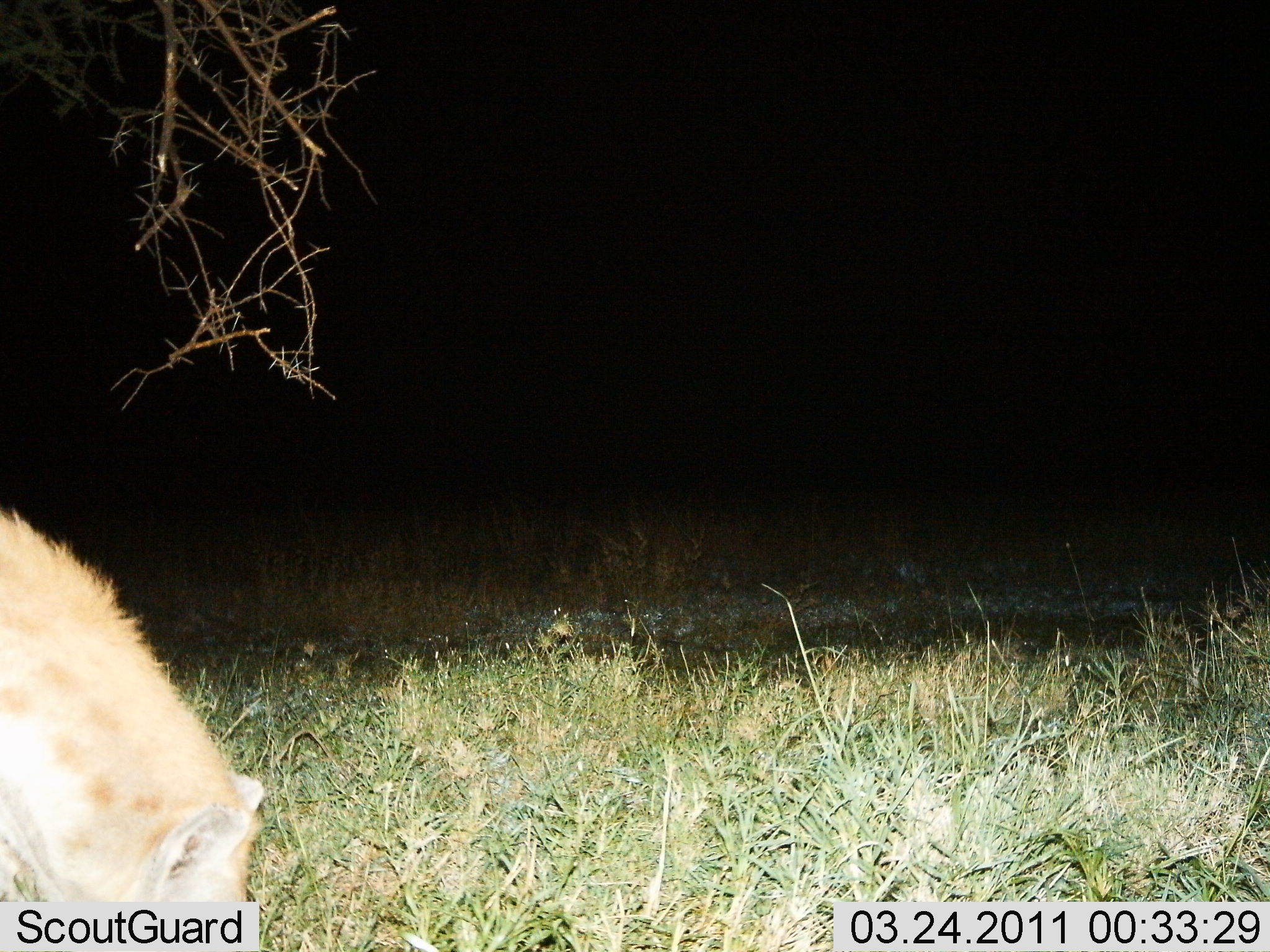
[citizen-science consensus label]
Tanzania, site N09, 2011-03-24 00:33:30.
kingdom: Animalia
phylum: Chordata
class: Mammalia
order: Carnivora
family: Hyaenidae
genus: Crocuta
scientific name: Crocuta crocuta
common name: spotted hyena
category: hyenaspotted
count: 1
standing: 53%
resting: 0%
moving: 20%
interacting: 7%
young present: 0%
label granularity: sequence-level